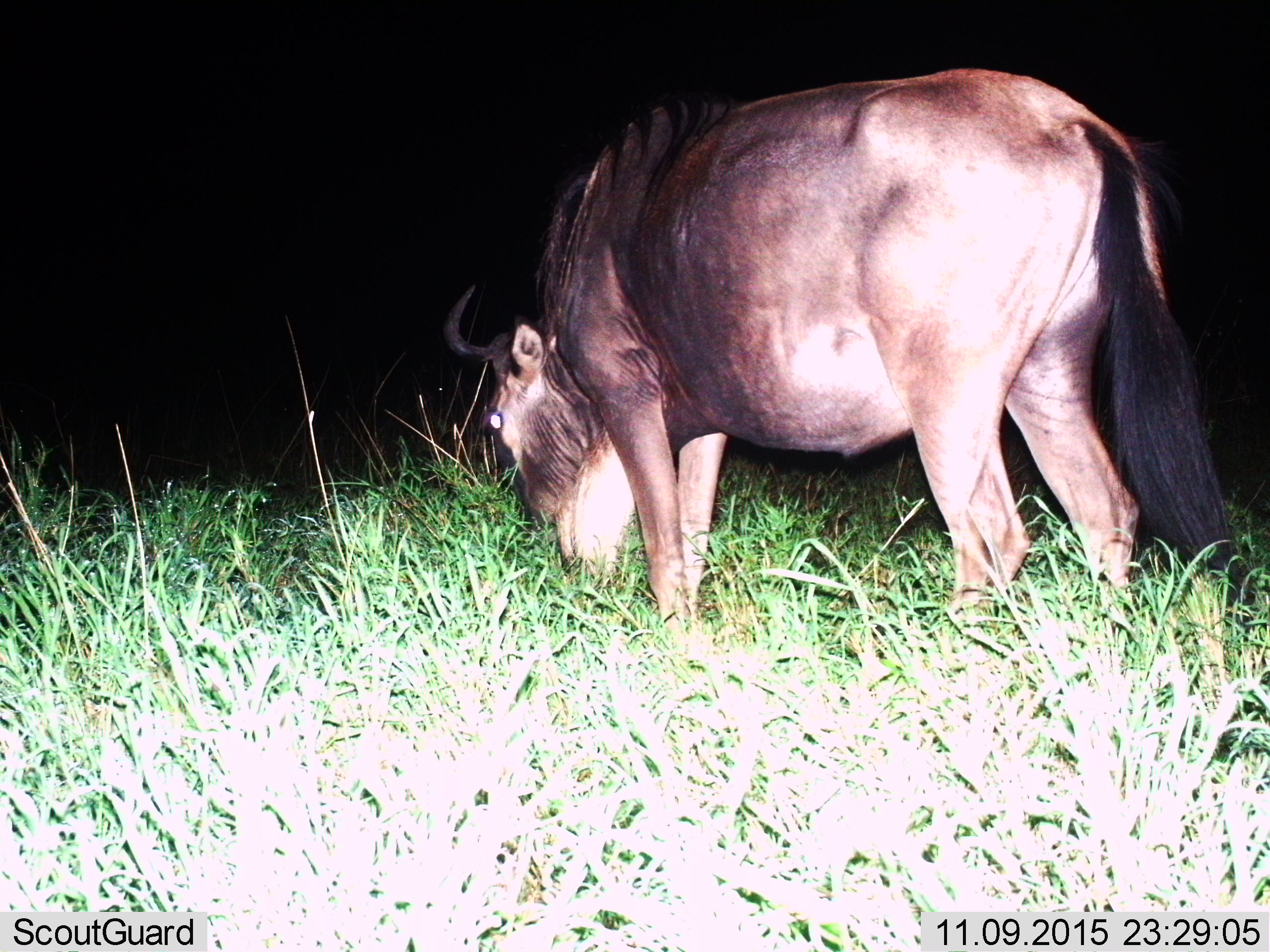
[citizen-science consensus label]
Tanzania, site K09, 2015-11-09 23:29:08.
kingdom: Animalia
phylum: Chordata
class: Mammalia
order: Artiodactyla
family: Bovidae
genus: Connochaetes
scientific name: Connochaetes taurinus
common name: blue wildebeest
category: wildebeest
Wildebeest (blue wildebeest) (Connochaetes taurinus), count 1. Behavior (volunteer vote fractions): standing 25%, resting 0%, moving 12%, interacting 0%. Young present (vote fraction): 0%. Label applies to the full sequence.